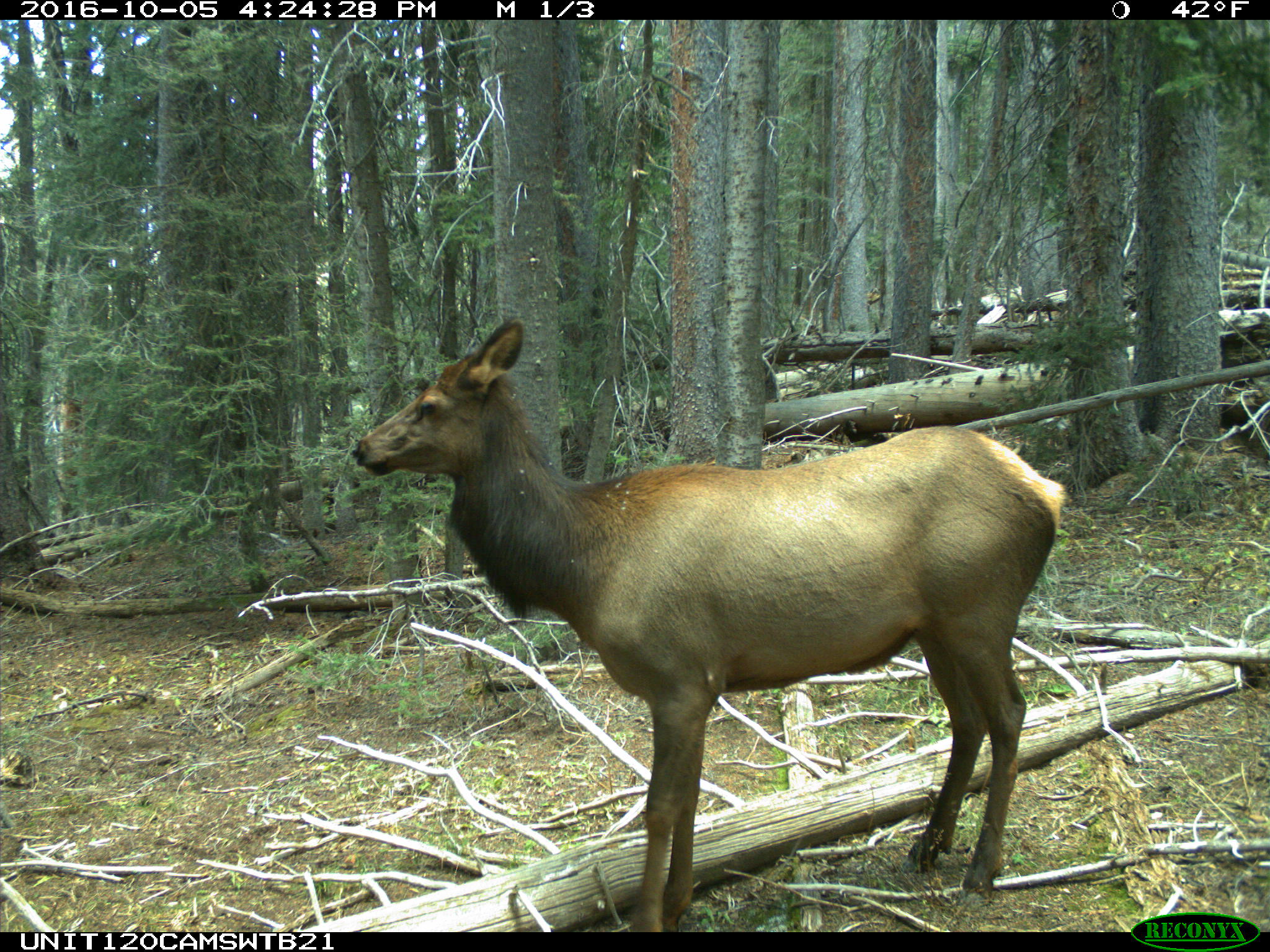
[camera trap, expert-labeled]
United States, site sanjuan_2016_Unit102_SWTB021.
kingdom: Animalia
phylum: Chordata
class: Mammalia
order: Artiodactyla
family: Cervidae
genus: Cervus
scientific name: Cervus elaphus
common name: red deer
Cervus elaphus (red deer).